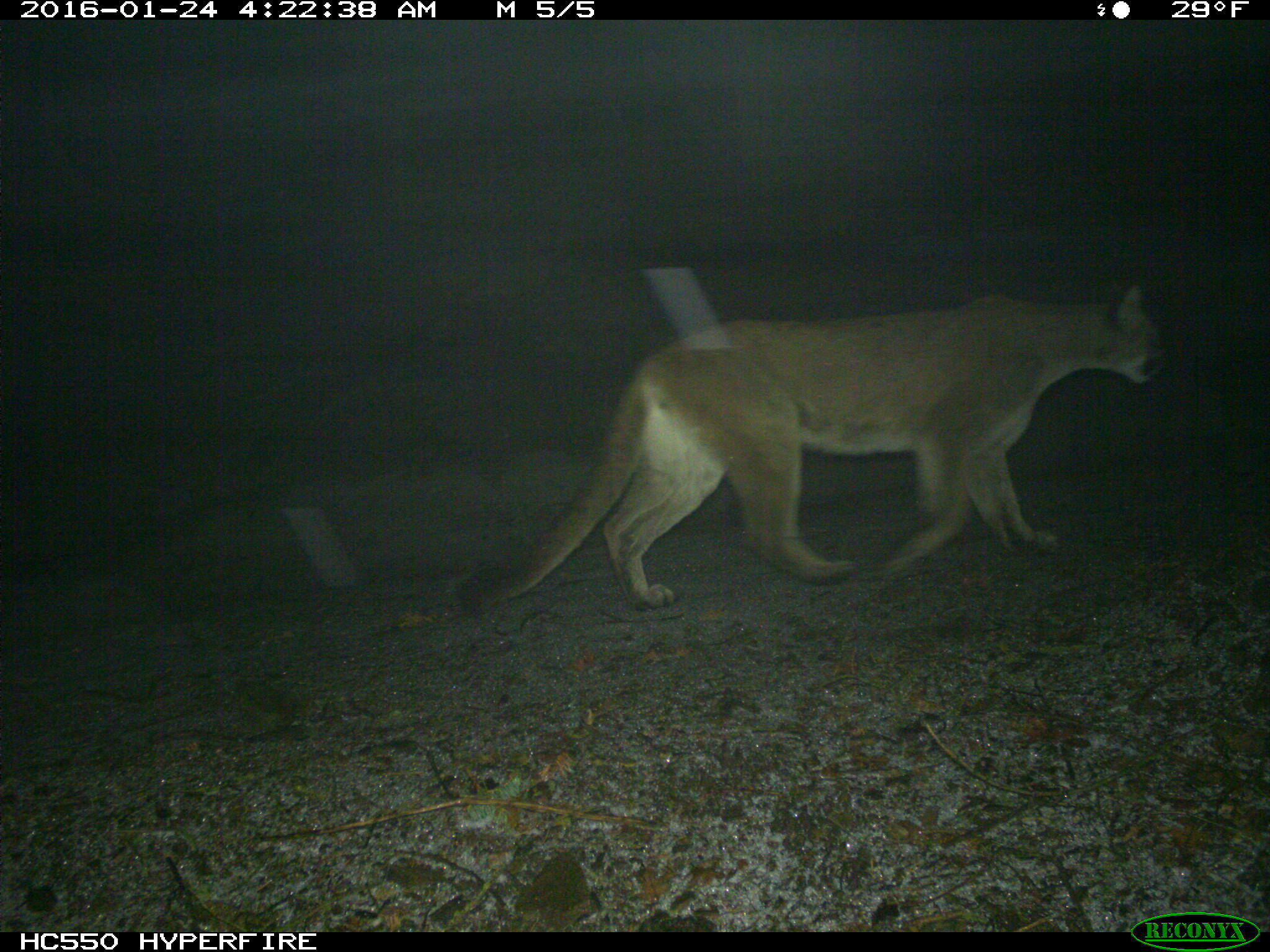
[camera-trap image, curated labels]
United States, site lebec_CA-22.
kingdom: Animalia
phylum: Chordata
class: Mammalia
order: Carnivora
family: Felidae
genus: Puma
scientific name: Puma concolor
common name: mountain lion